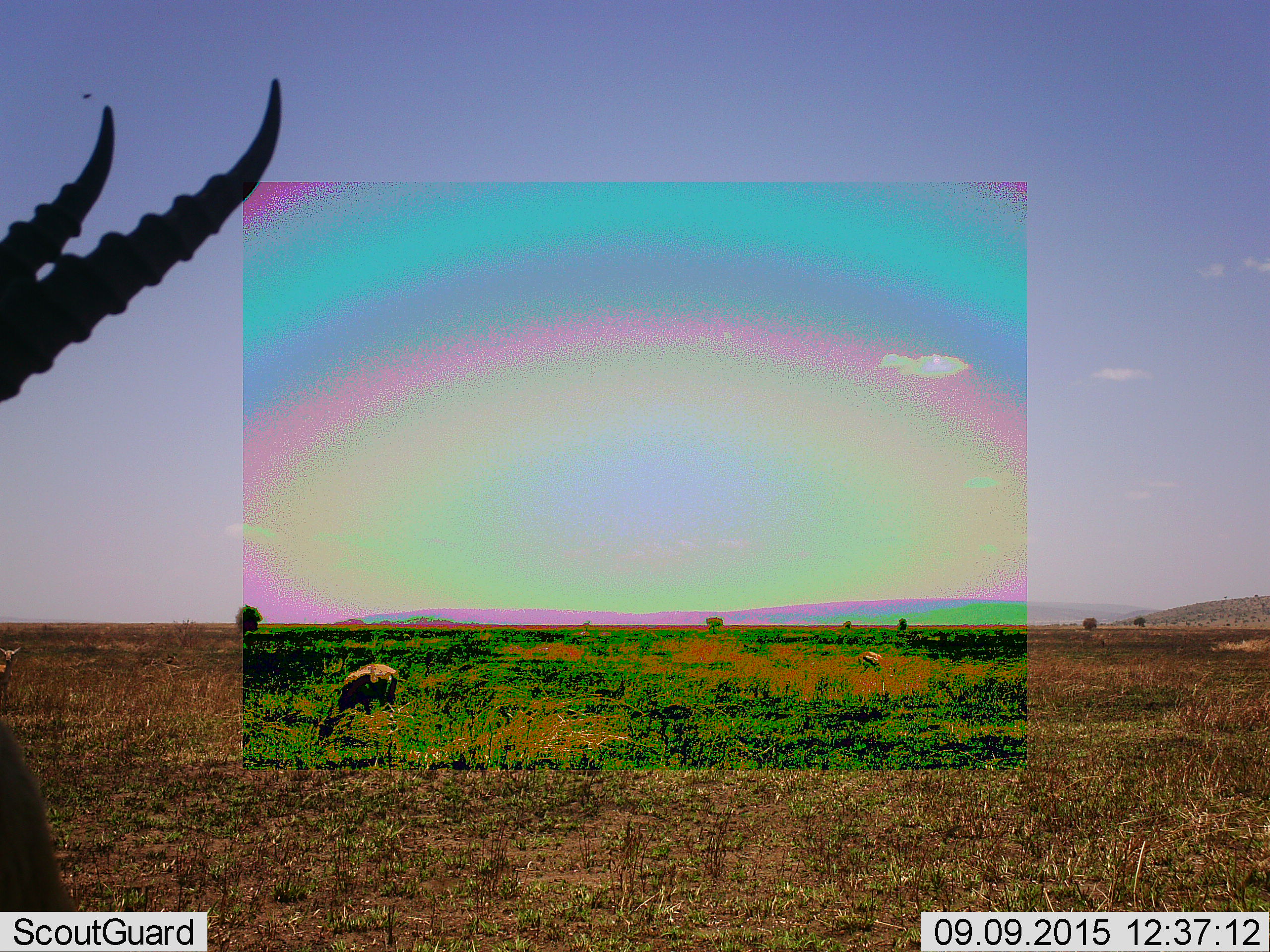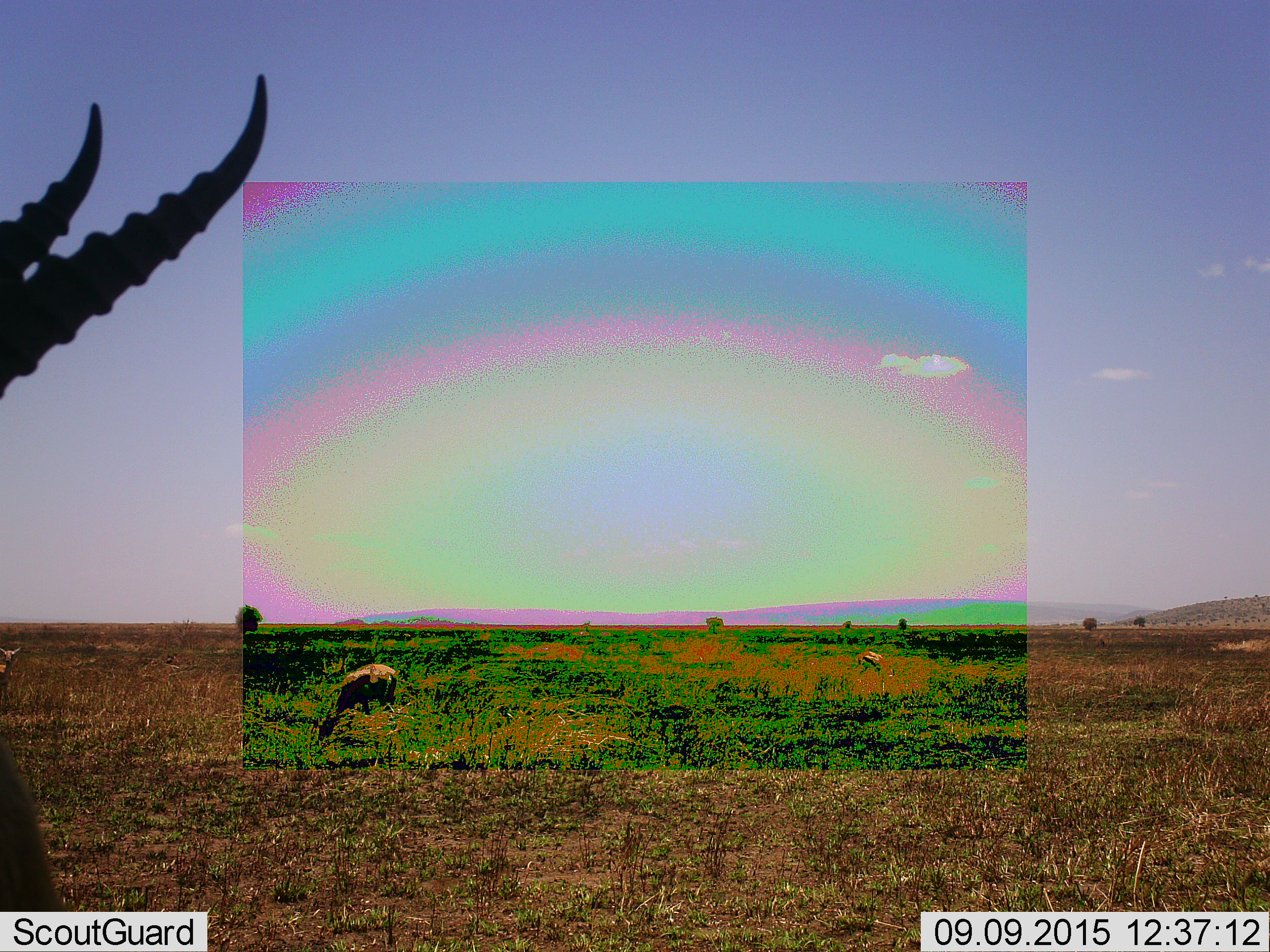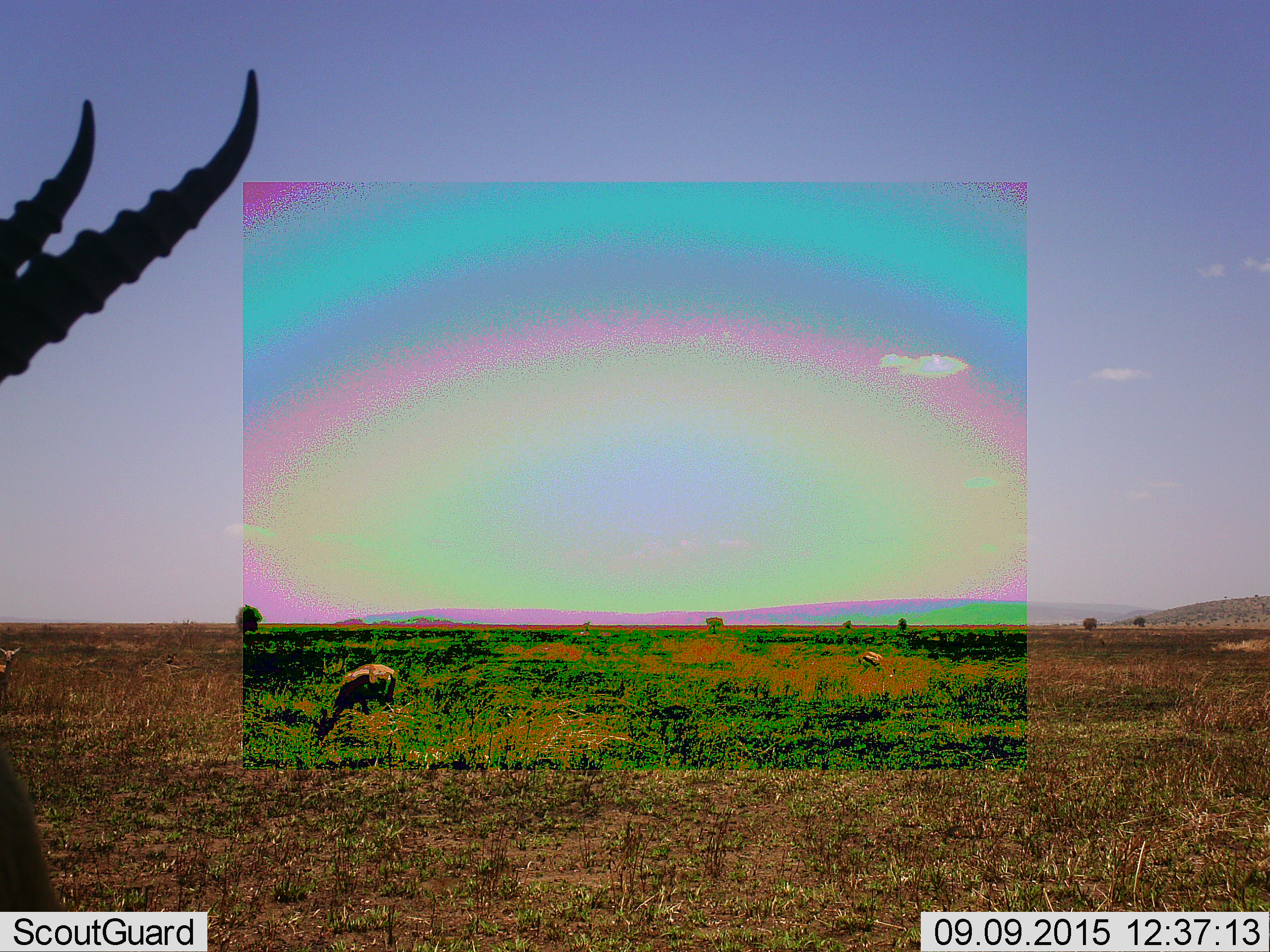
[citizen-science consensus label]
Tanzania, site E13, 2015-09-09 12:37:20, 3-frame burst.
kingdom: Animalia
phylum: Chordata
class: Mammalia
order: Artiodactyla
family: Bovidae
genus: Eudorcas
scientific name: Eudorcas thomsonii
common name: thomson's gazelle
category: gazellethomsons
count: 3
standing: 62%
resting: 0%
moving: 8%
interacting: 0%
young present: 0%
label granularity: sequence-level